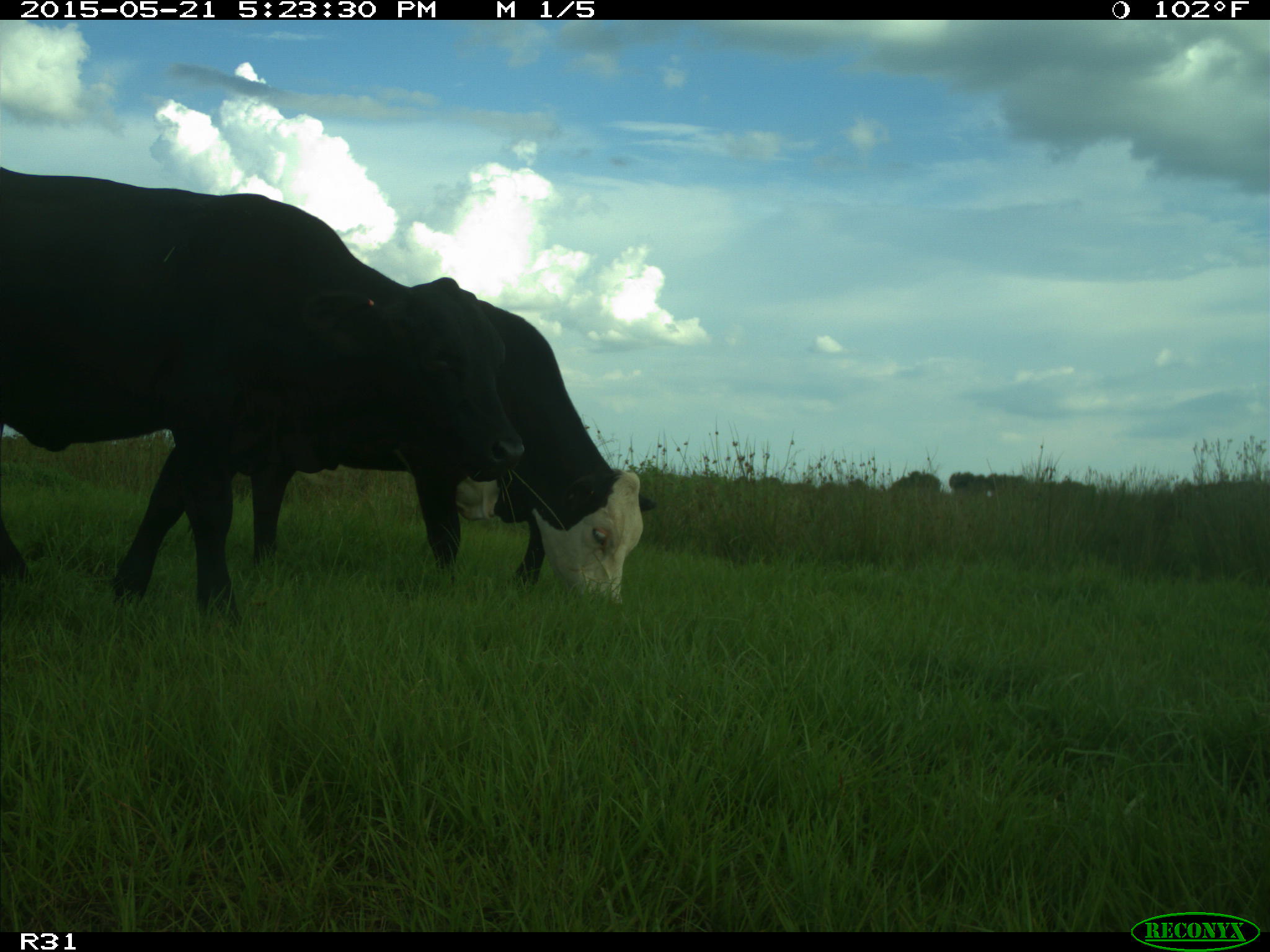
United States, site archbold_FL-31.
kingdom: Animalia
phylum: Chordata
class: Mammalia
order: Artiodactyla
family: Bovidae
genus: Bos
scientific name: Bos taurus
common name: domestic cow